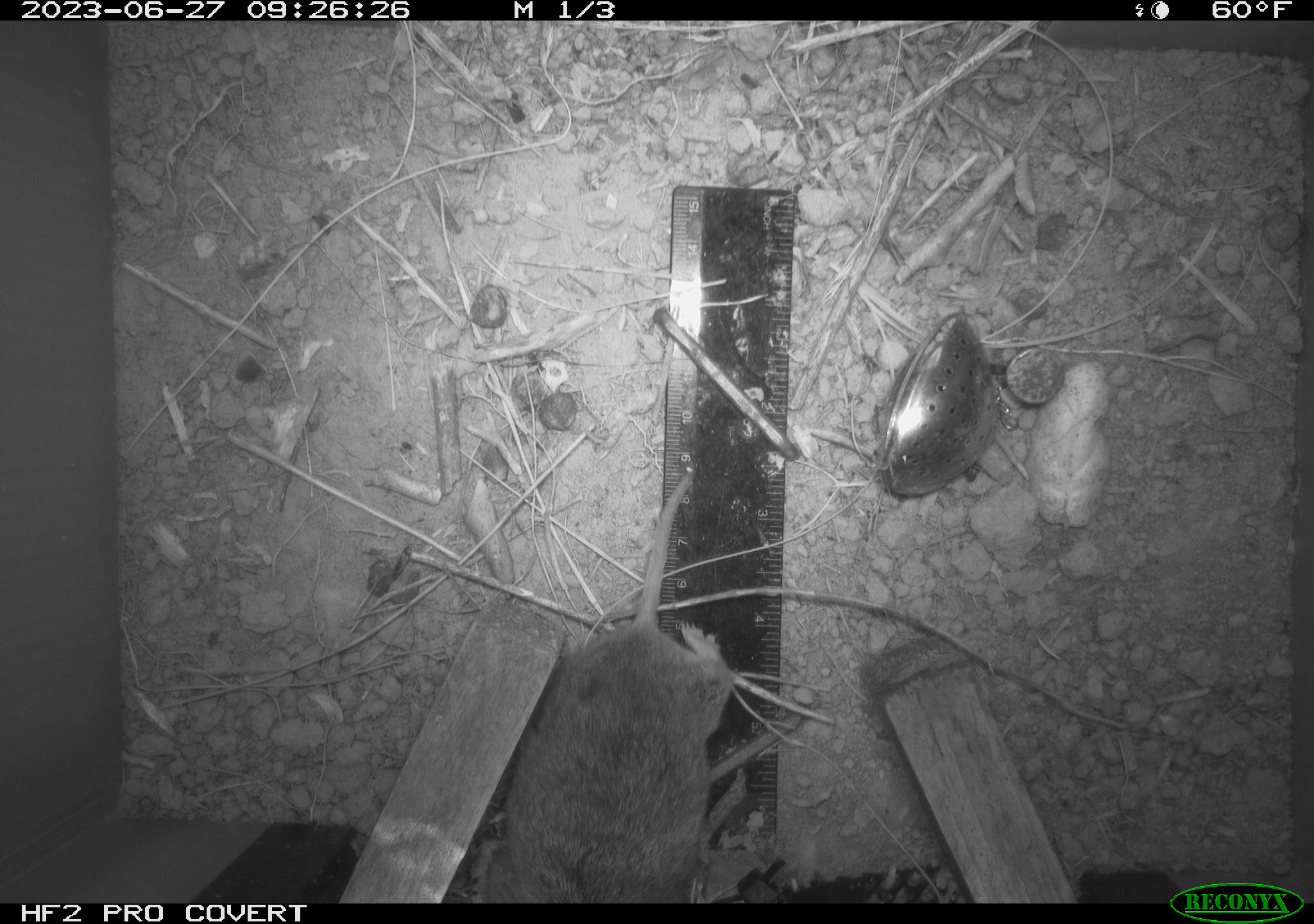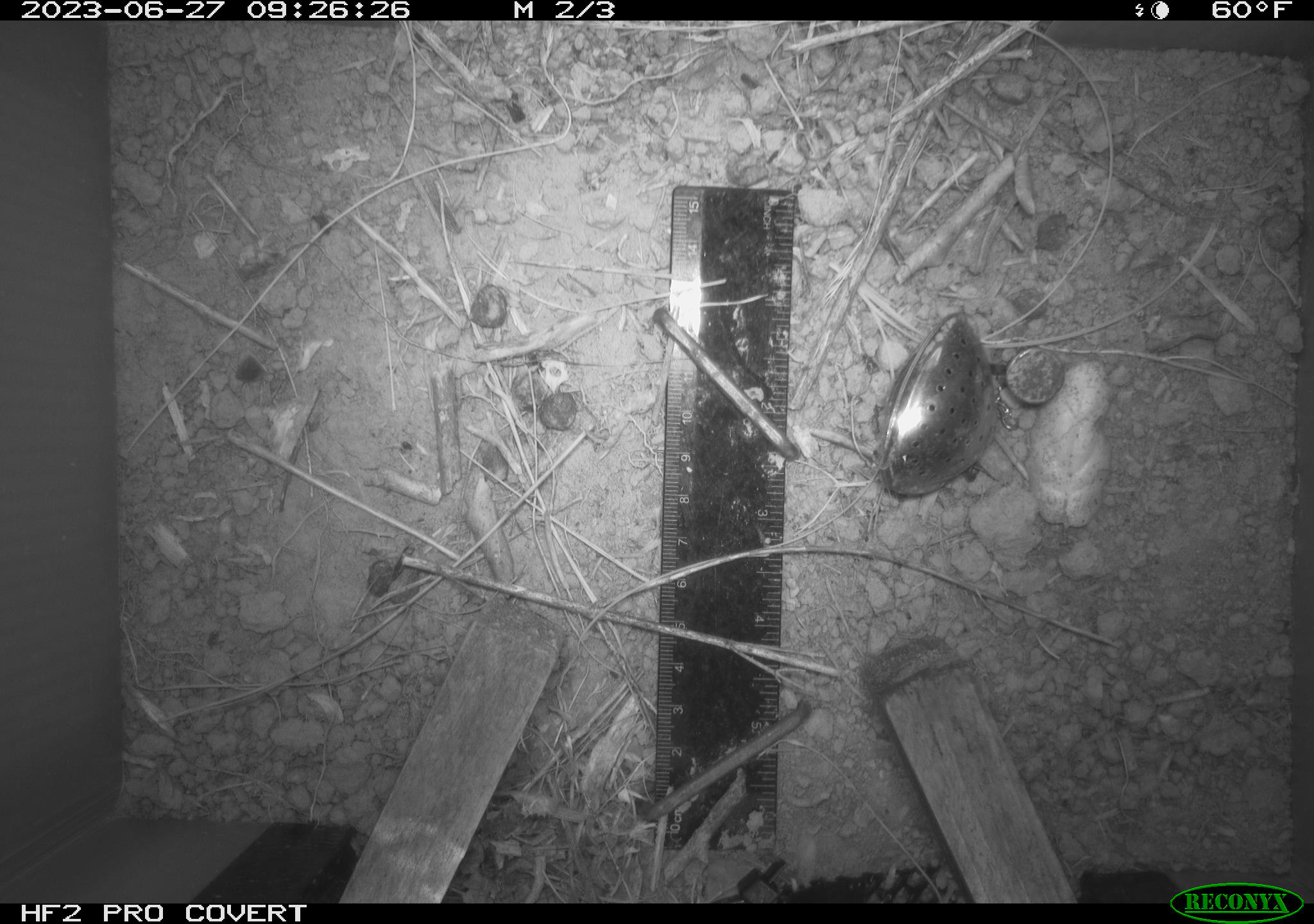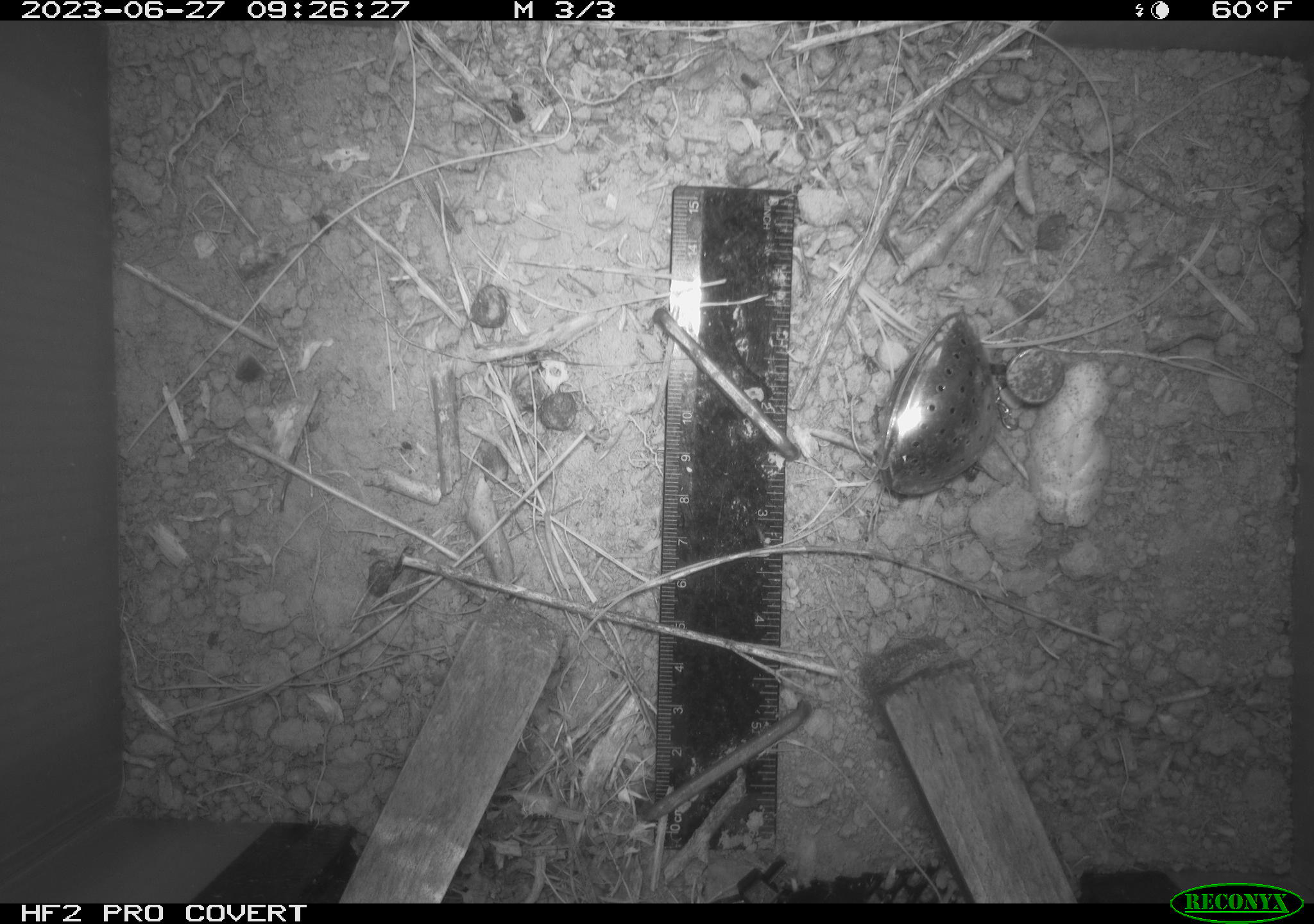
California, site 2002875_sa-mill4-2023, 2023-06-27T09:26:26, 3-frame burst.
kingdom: Animalia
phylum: Chordata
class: Mammalia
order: Rodentia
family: Cricetidae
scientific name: Arvicolinae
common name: voles, lemmings, and muskrats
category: arvicolinae subfamily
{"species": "arvicolinae subfamily (voles, lemmings, and muskrats) (Arvicolinae)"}